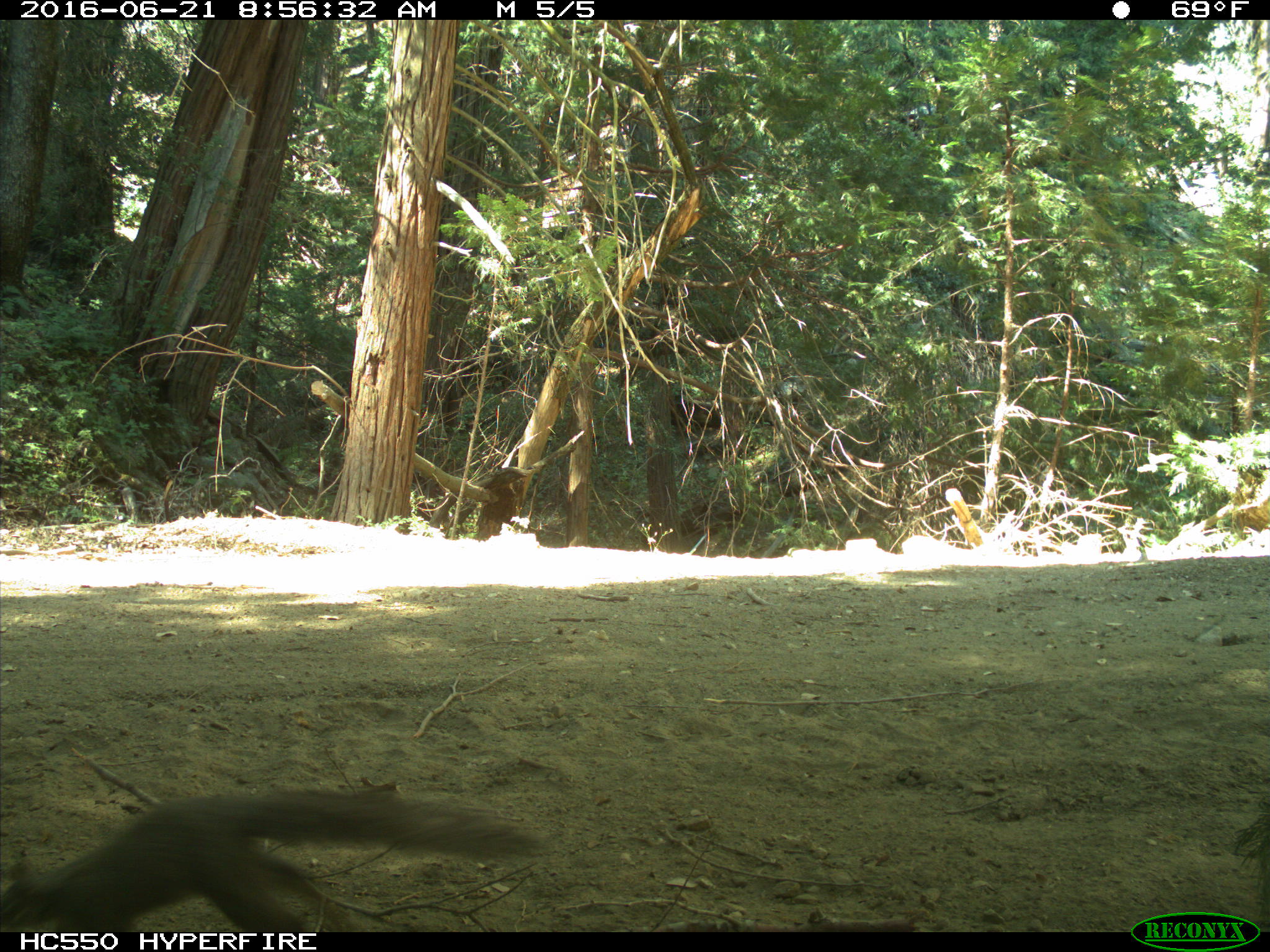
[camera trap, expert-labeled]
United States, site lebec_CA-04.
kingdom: Animalia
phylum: Chordata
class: Mammalia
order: Rodentia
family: Sciuridae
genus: Sciurus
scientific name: Sciurus carolinensis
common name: eastern gray squirrel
Sciurus carolinensis (eastern gray squirrel).